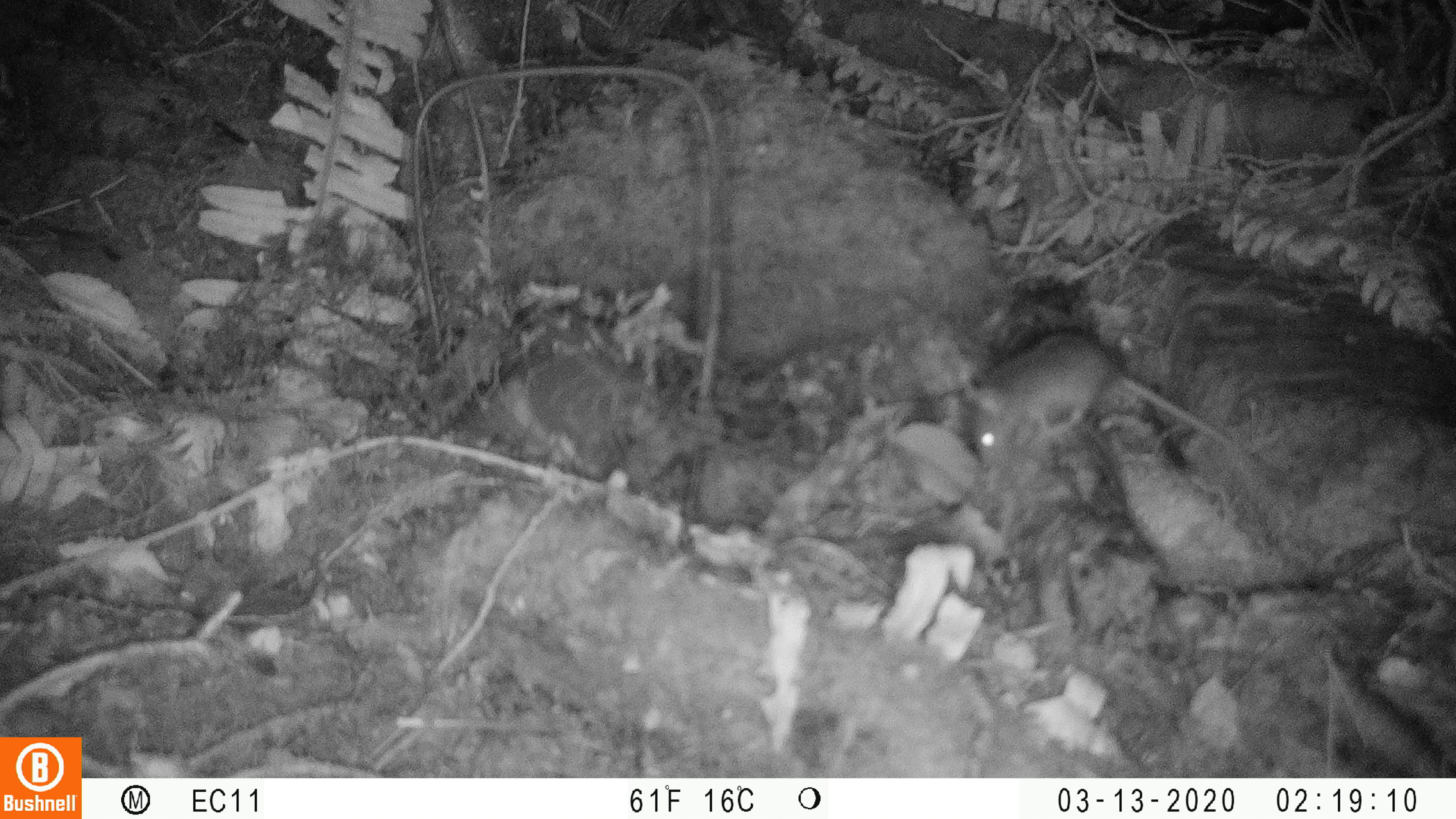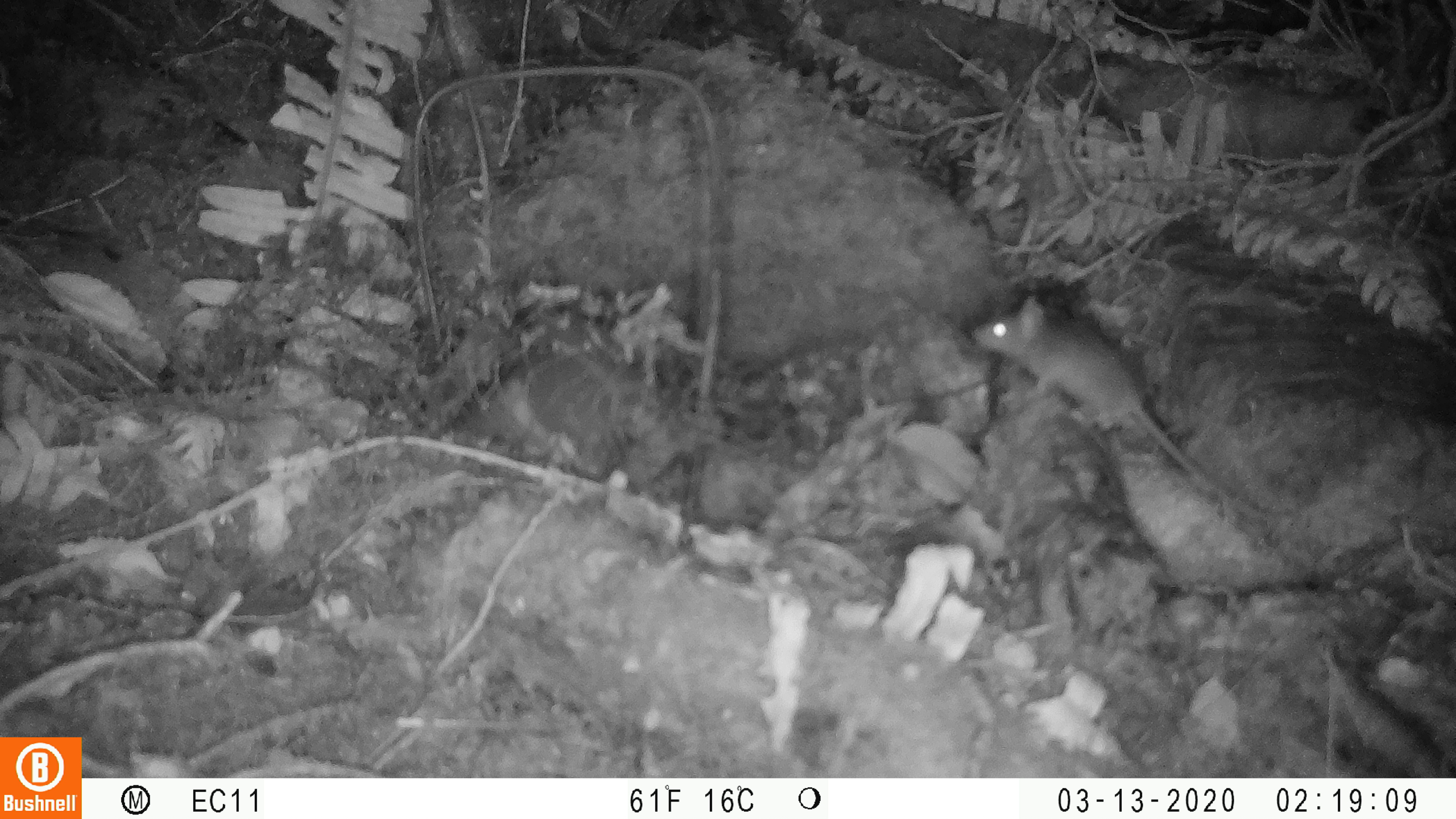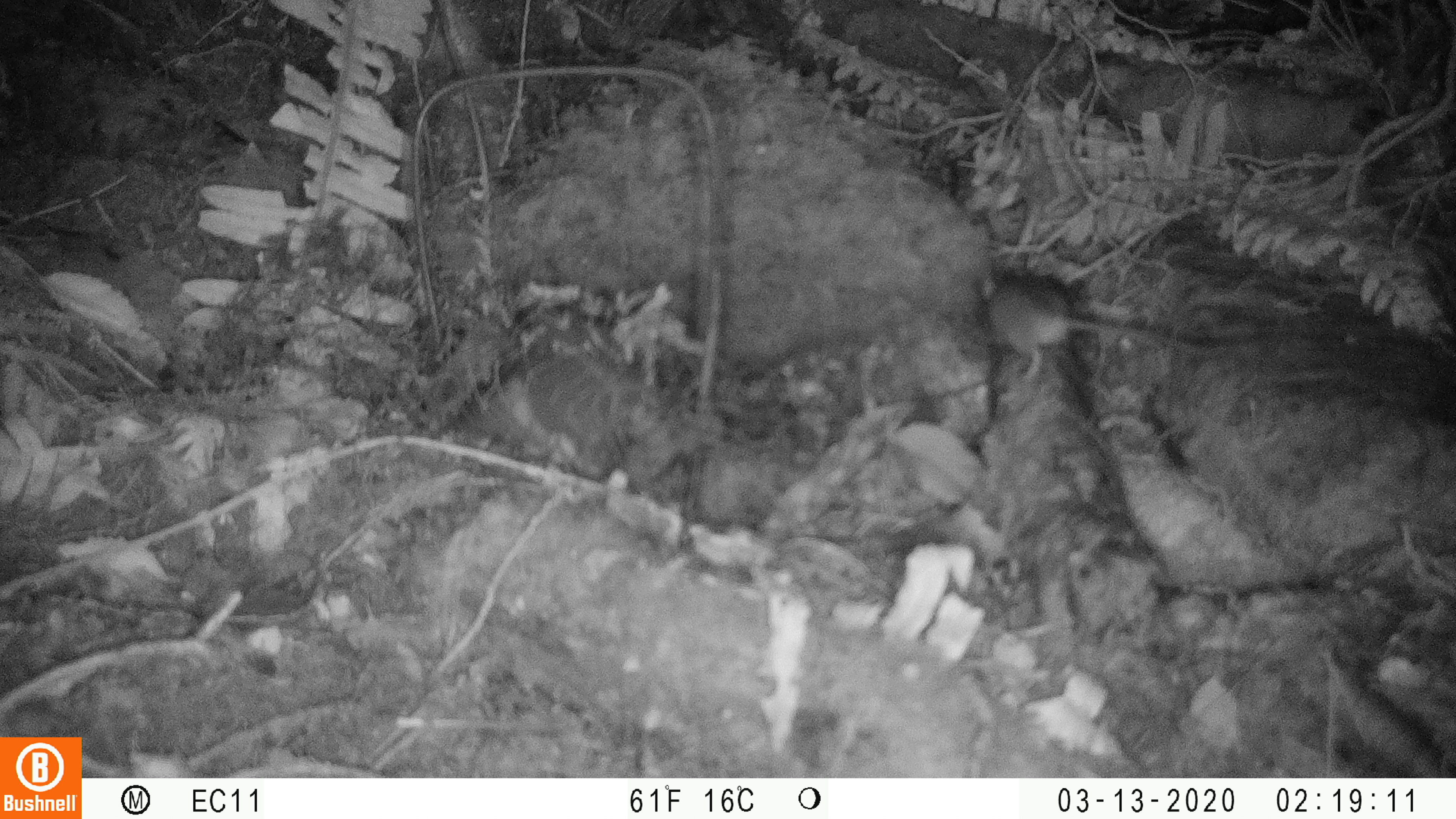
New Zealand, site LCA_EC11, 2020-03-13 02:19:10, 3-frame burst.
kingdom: Animalia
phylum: Chordata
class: Mammalia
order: Rodentia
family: Muridae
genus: Rattus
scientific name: Rattus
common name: rat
Rat (Rattus).